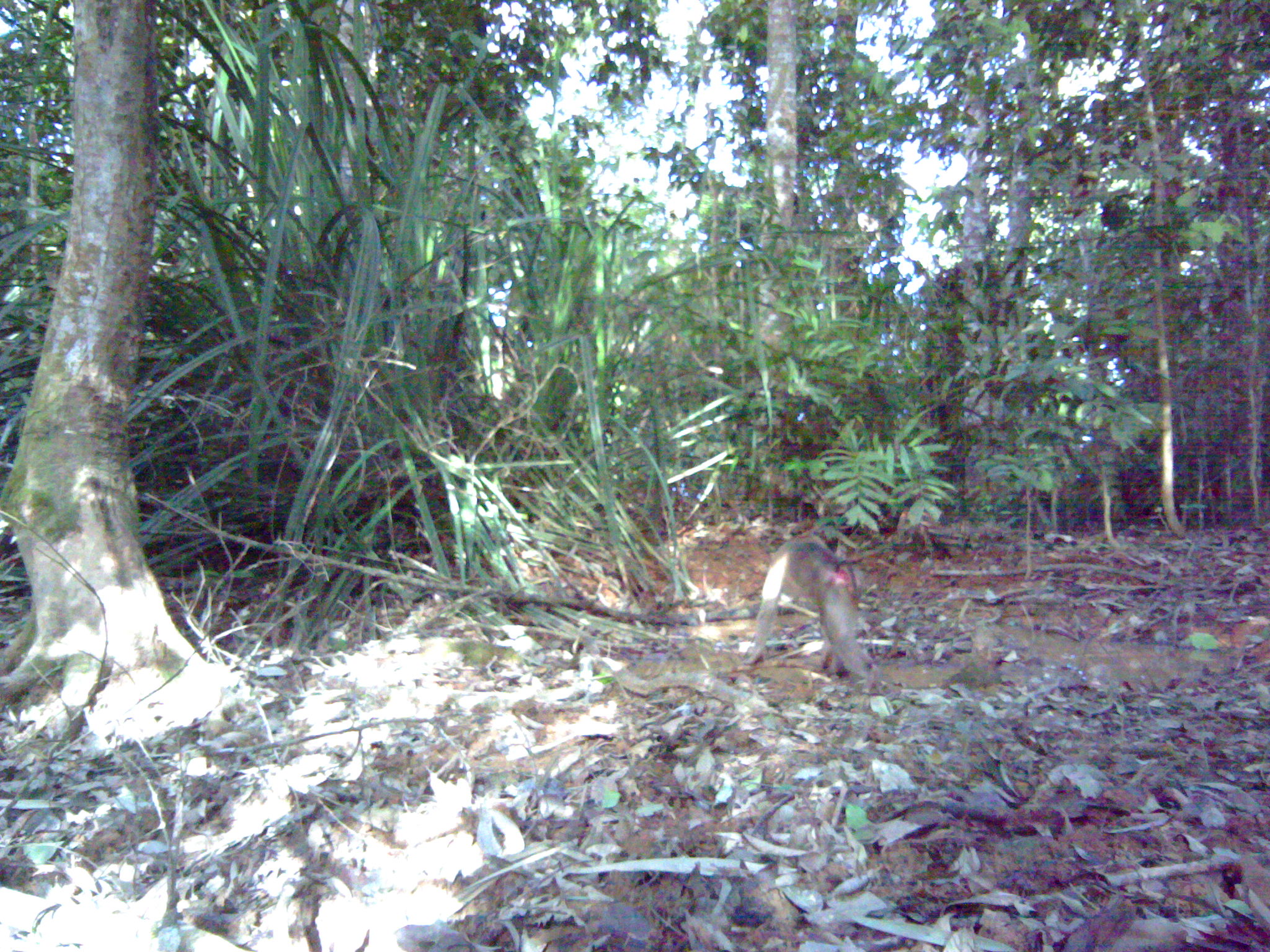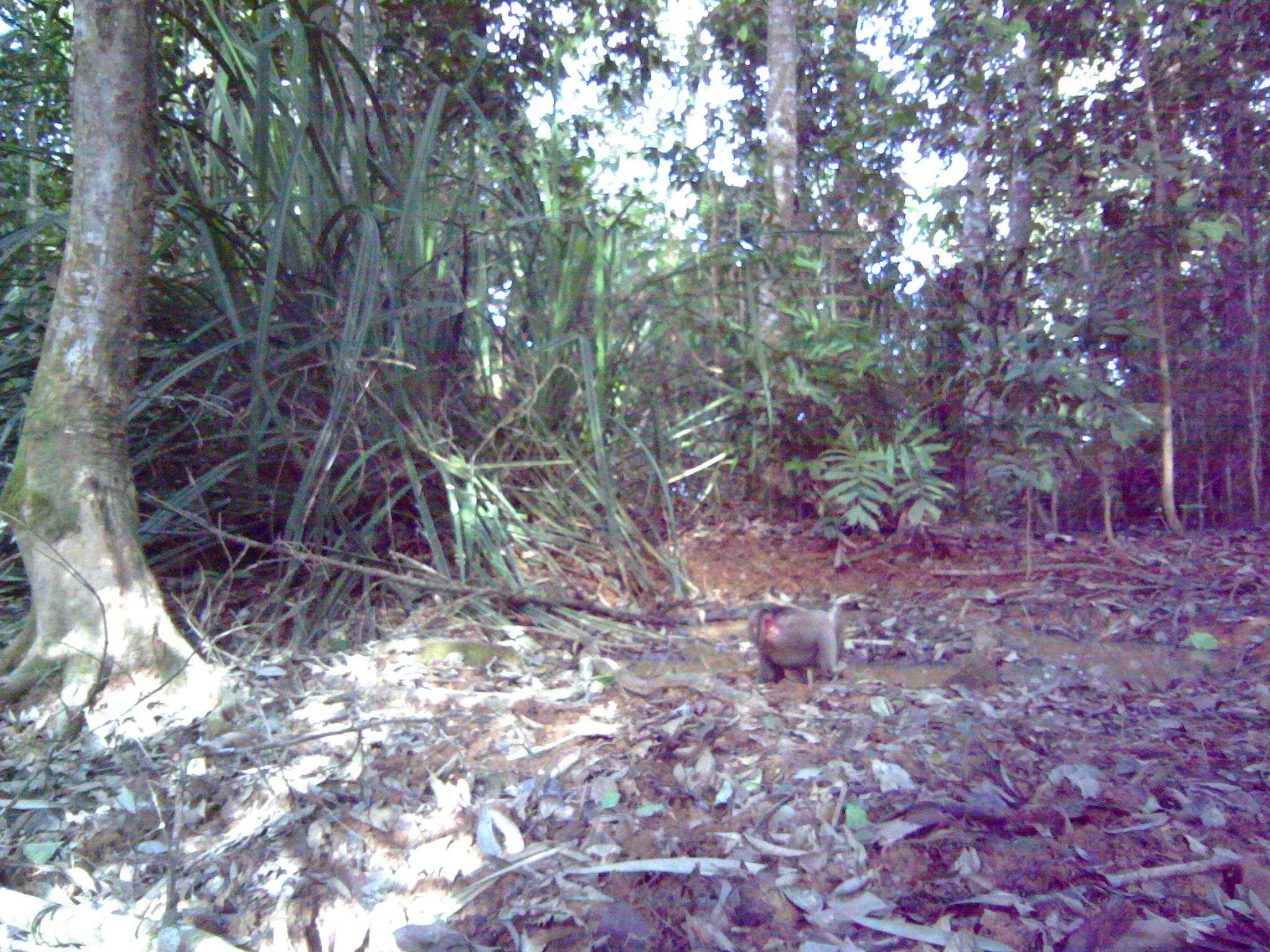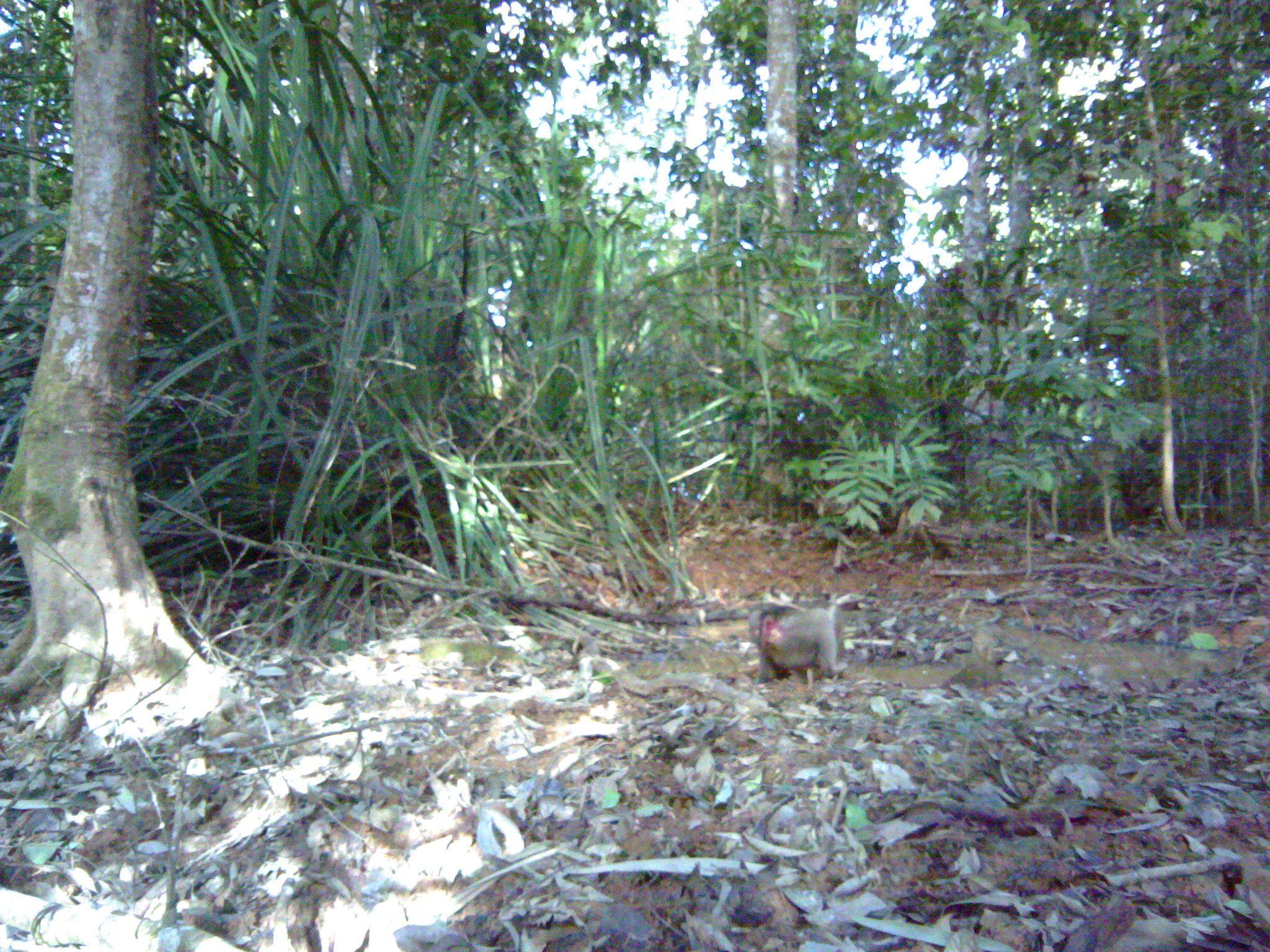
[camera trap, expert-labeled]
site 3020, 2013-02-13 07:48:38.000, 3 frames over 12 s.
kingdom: Animalia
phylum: Chordata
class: Mammalia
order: Primates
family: Cercopithecidae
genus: Macaca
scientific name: Macaca nemestrina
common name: southern pig-tailed macaque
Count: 1.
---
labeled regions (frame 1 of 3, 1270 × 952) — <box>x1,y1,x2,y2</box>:
macaca nemestrina: <box>741,526,883,692</box>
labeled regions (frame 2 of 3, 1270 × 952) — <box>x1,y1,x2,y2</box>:
macaca nemestrina: <box>746,601,848,683</box>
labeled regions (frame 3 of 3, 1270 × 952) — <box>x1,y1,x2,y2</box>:
macaca nemestrina: <box>750,597,847,684</box>